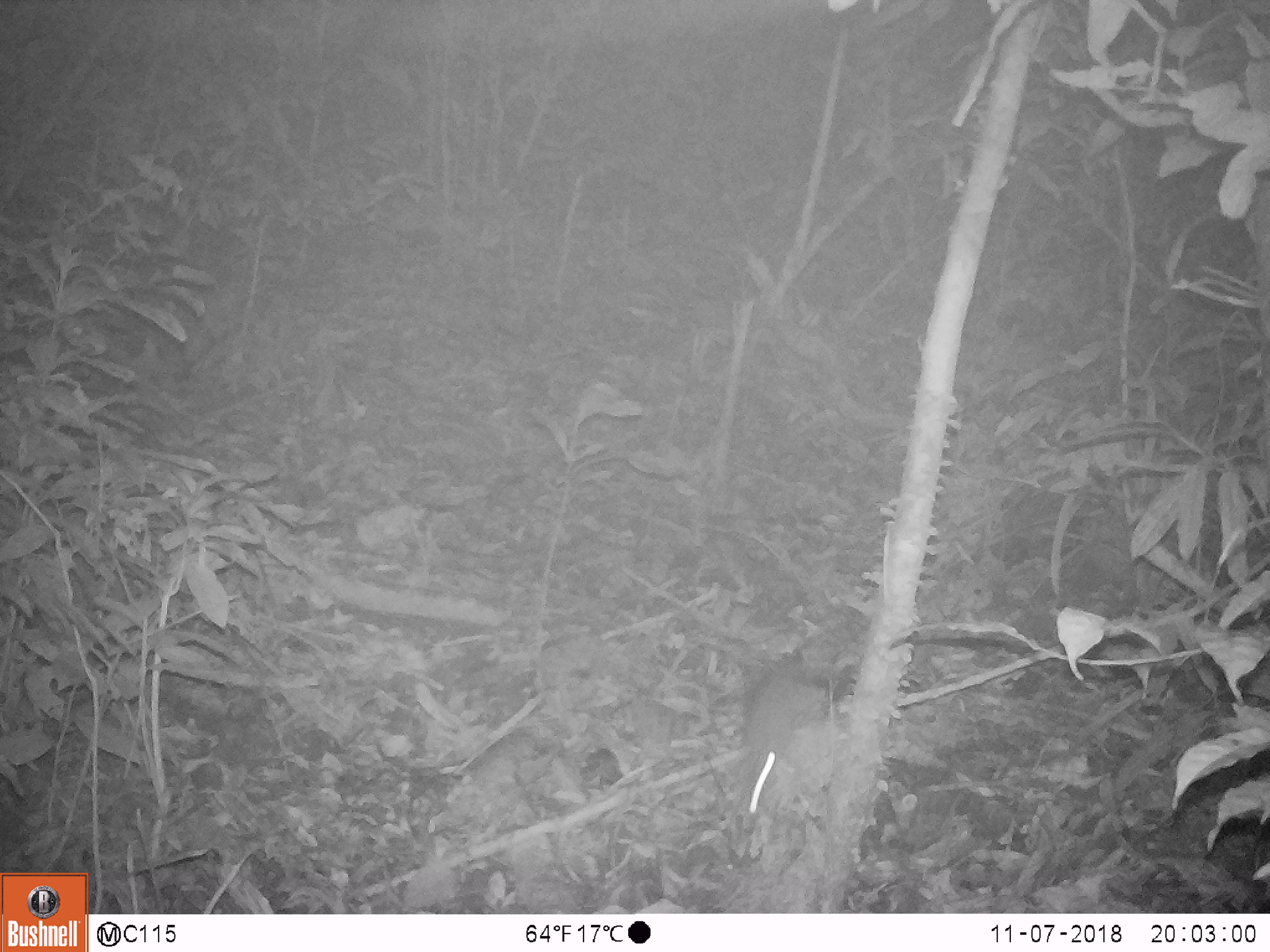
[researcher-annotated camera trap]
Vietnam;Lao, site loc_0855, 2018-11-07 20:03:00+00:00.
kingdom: Animalia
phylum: Chordata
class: Mammalia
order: Rodentia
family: Muridae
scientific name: Muridae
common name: old-world mice and rats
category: unidentified murid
Unidentified murid (old-world mice and rats) (Muridae). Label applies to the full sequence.